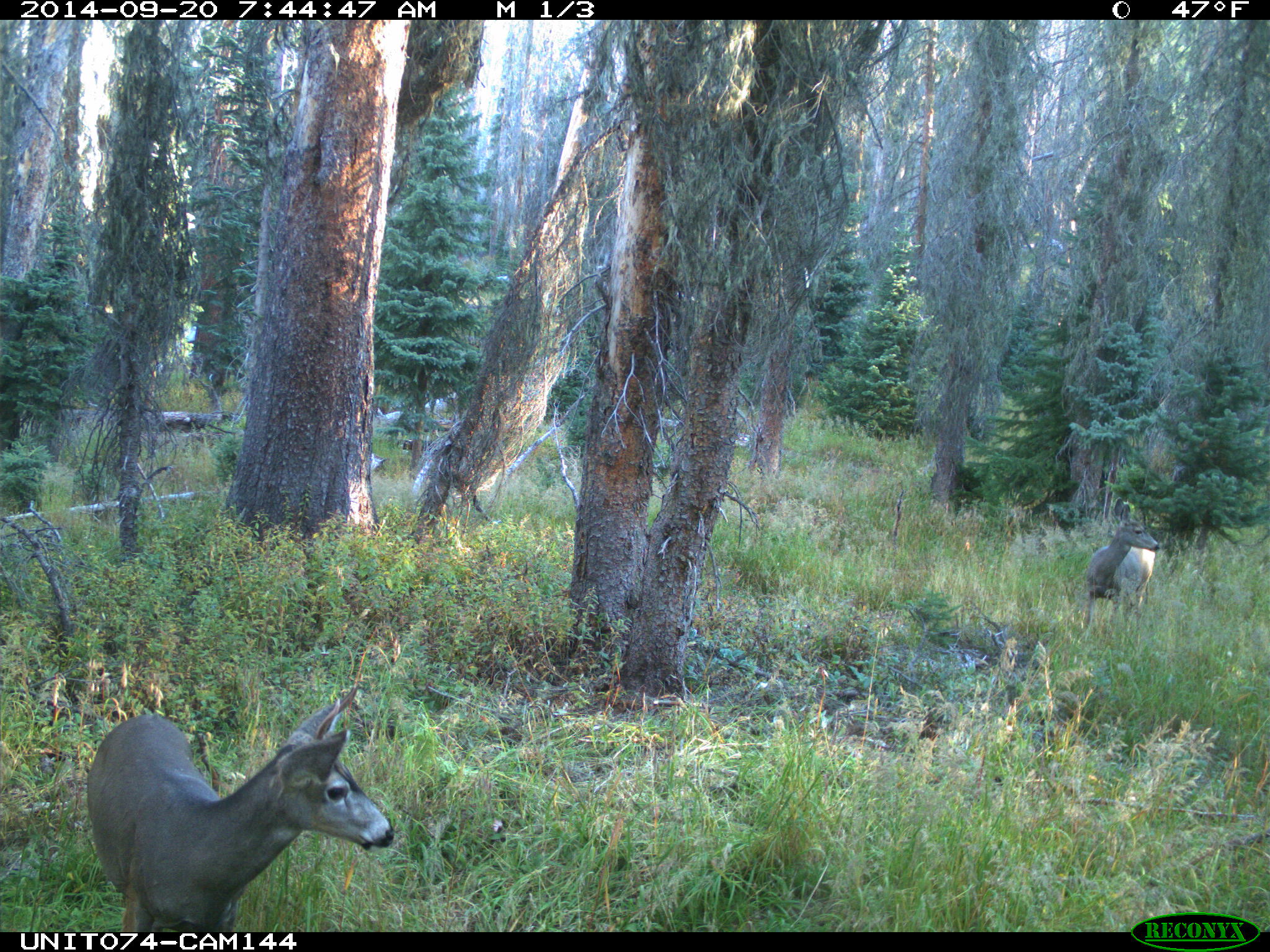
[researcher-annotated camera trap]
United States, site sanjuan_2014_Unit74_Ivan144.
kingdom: Animalia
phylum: Chordata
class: Mammalia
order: Artiodactyla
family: Cervidae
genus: Odocoileus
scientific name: Odocoileus hemionus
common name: mule deer